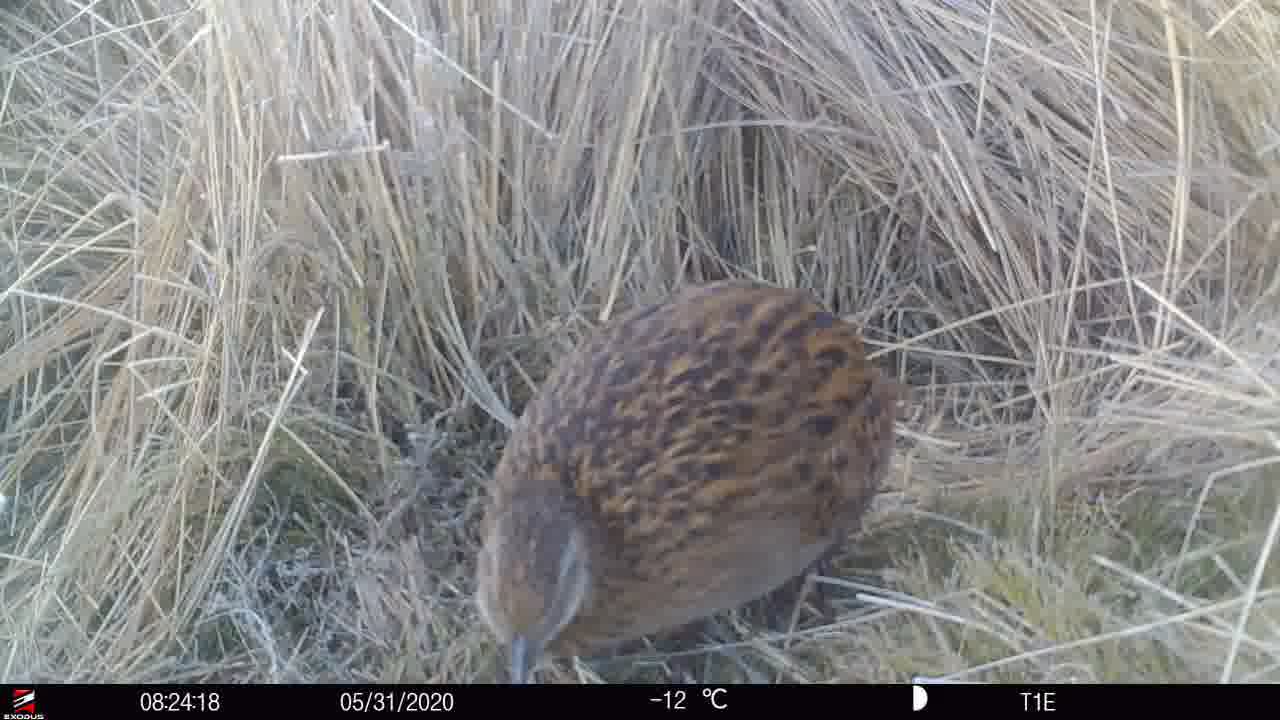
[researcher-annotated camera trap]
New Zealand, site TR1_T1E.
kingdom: Animalia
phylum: Chordata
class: Aves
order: Gruiformes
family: Rallidae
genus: Gallirallus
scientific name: Gallirallus australis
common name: weka